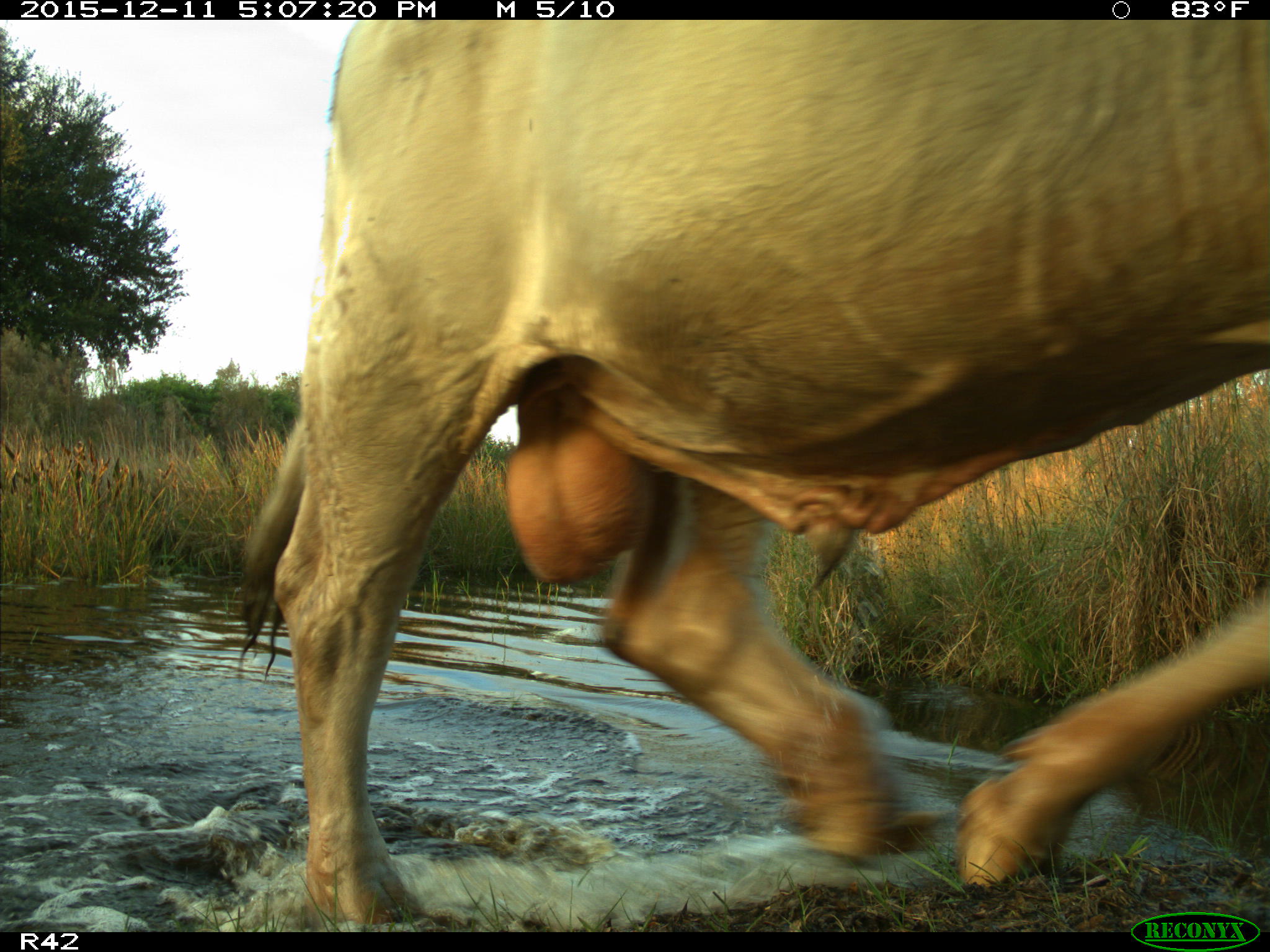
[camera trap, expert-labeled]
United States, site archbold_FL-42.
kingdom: Animalia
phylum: Chordata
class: Mammalia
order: Artiodactyla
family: Bovidae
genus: Bos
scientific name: Bos taurus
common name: domestic cow